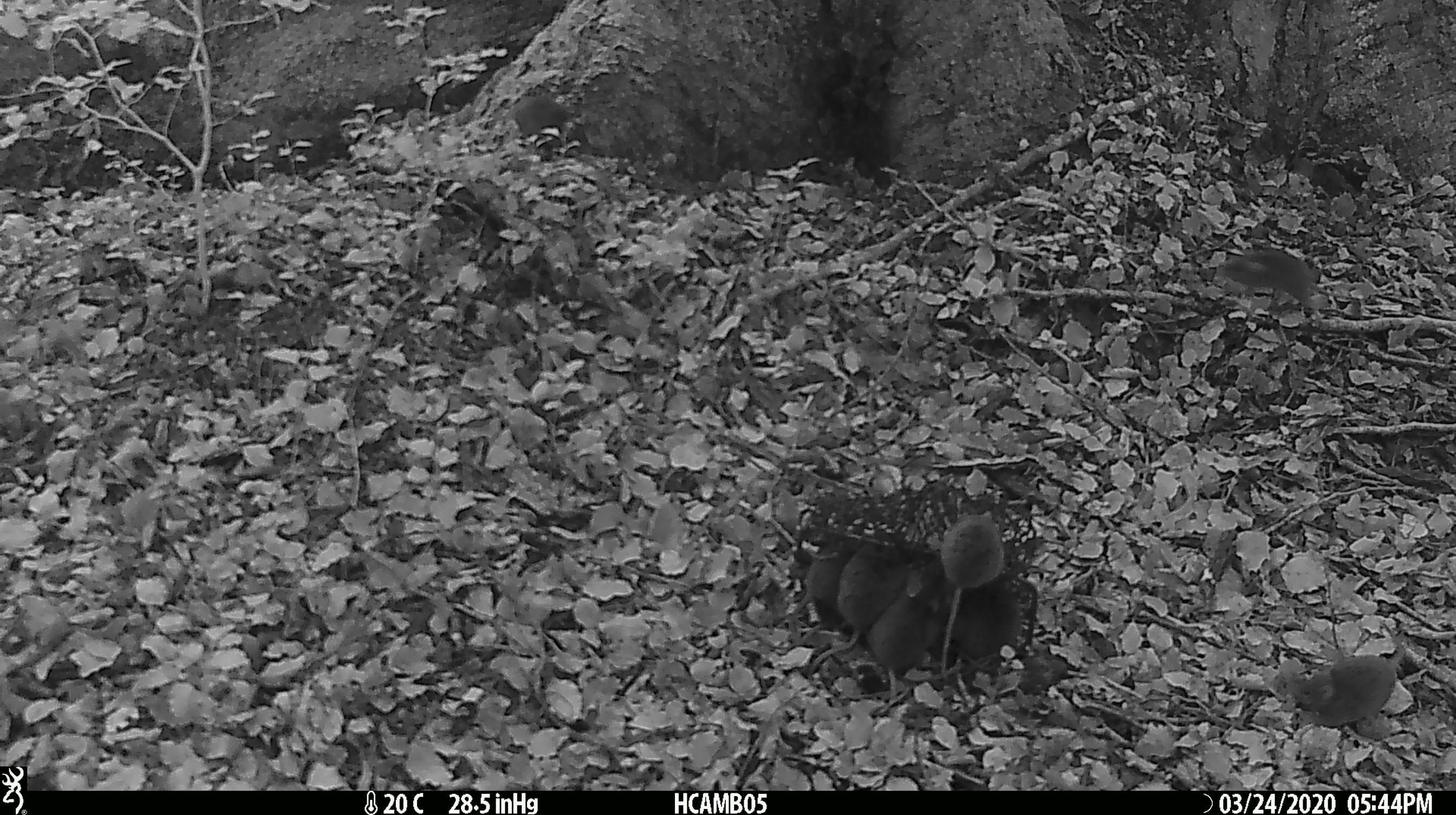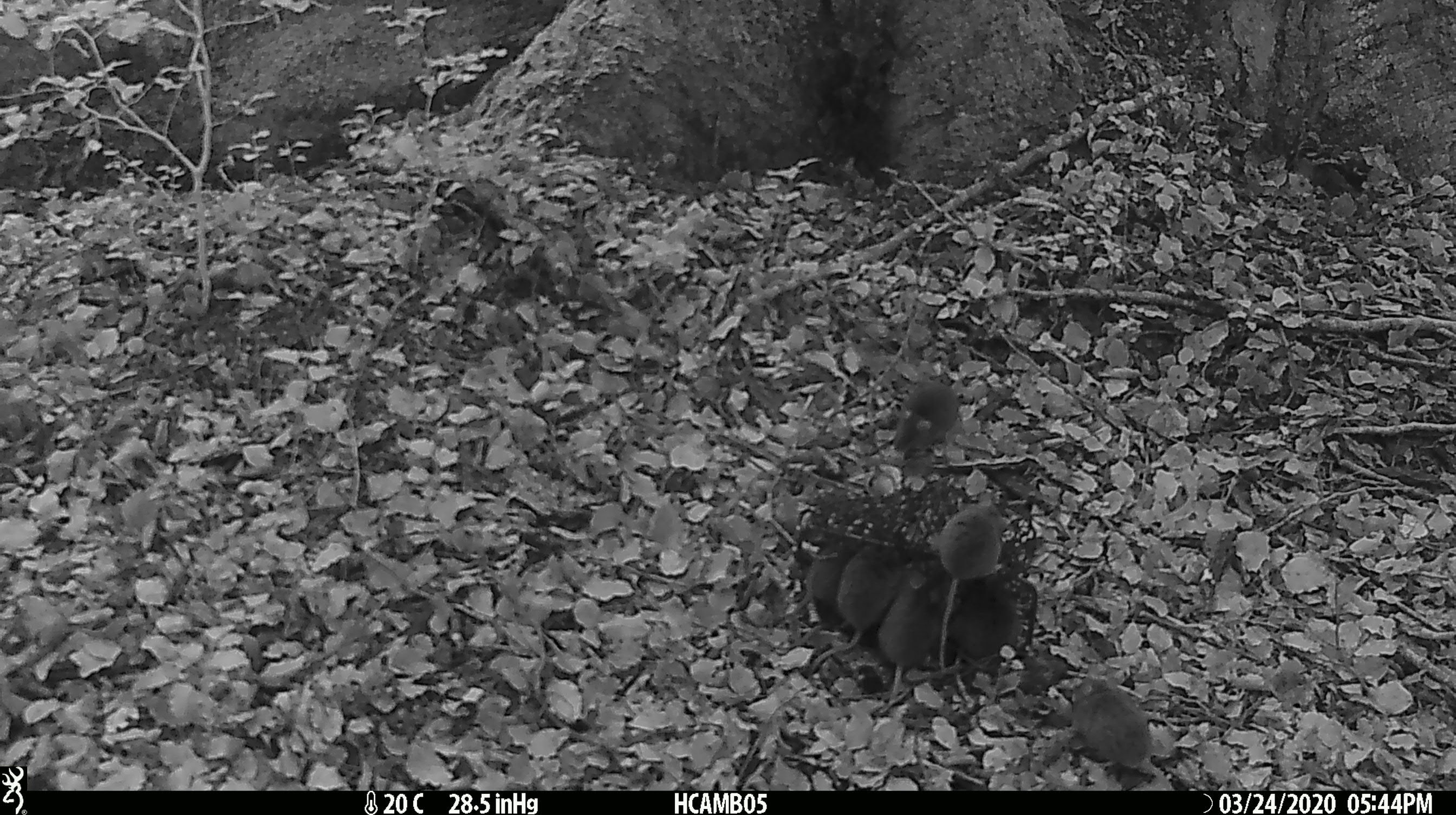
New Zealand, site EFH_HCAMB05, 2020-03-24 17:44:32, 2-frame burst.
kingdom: Animalia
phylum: Chordata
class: Mammalia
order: Rodentia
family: Muridae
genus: Mus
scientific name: Mus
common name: mouse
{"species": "mouse (Mus)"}